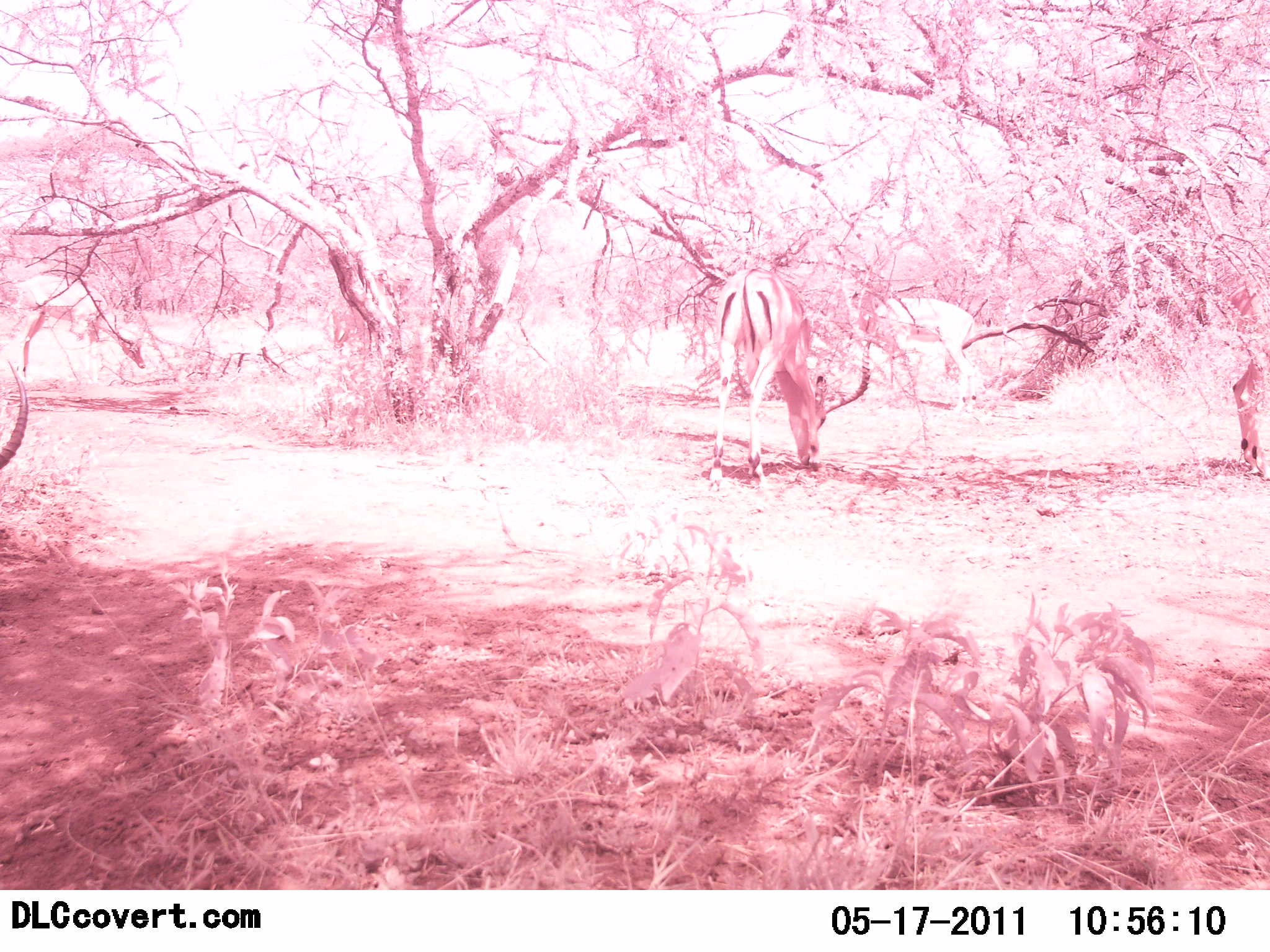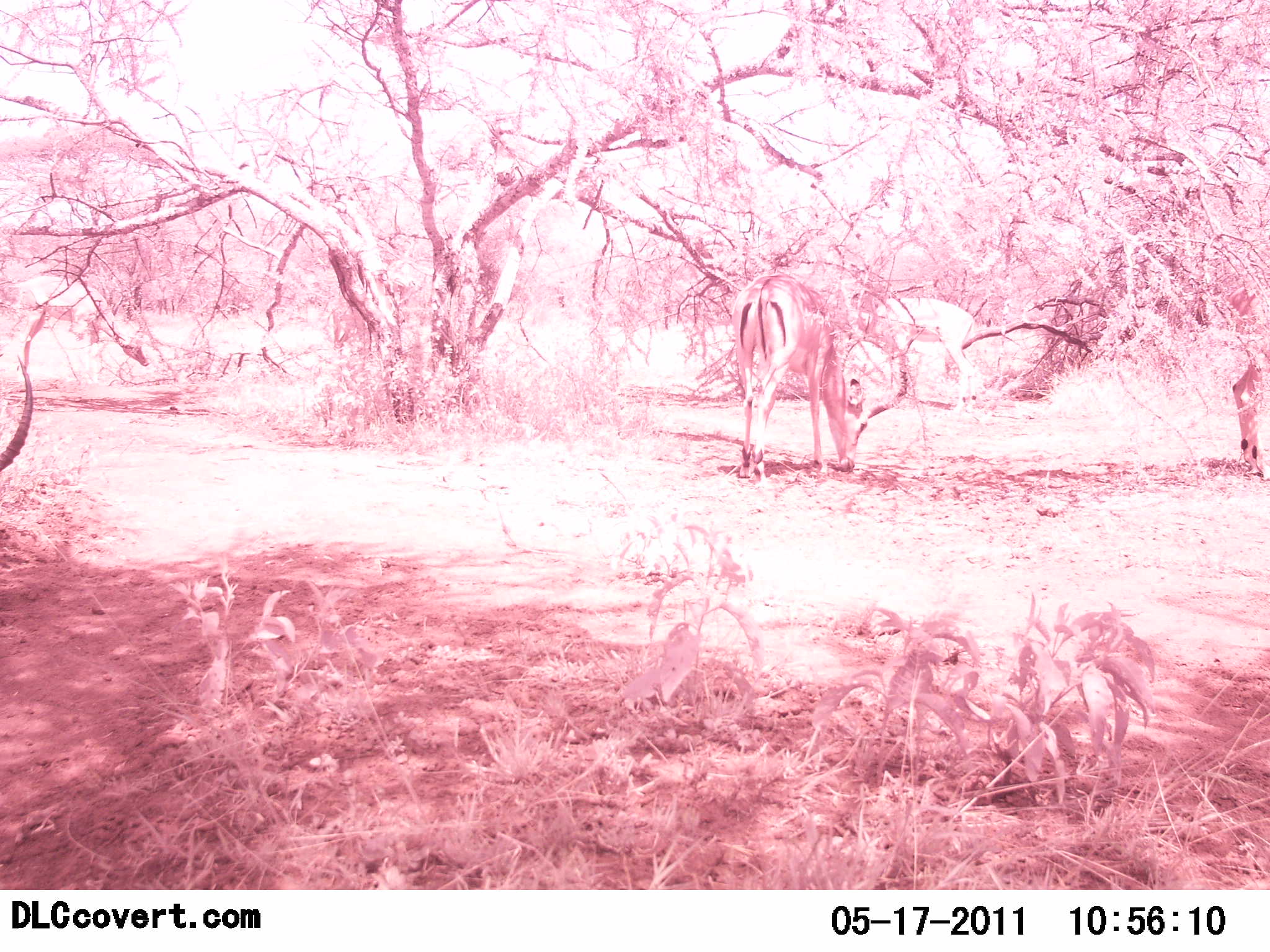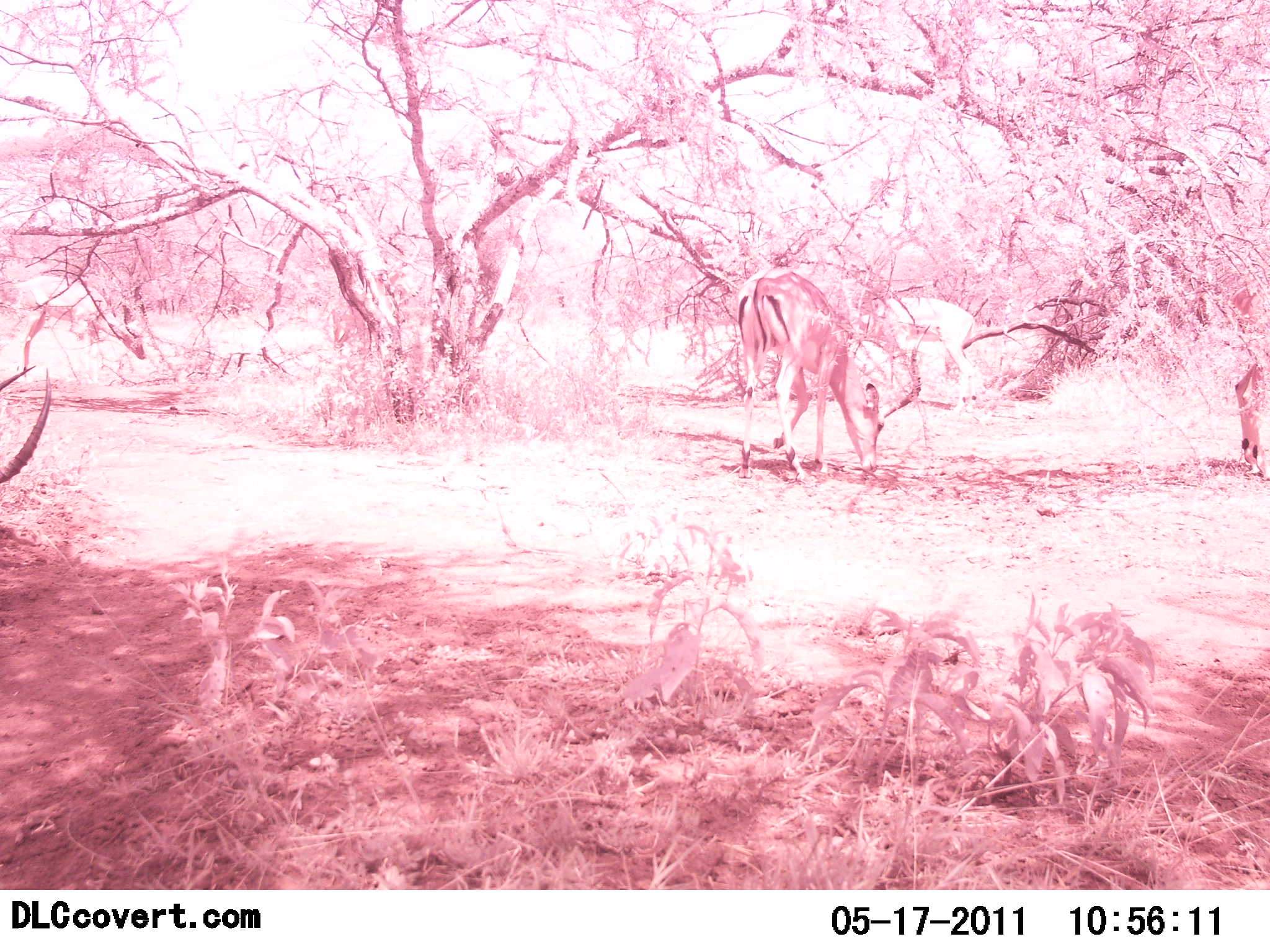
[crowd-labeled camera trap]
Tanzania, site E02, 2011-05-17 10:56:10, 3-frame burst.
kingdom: Animalia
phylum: Chordata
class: Mammalia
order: Artiodactyla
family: Bovidae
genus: Aepyceros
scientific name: Aepyceros melampus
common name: impala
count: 2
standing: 27%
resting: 0%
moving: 0%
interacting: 9%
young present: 0%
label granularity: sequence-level